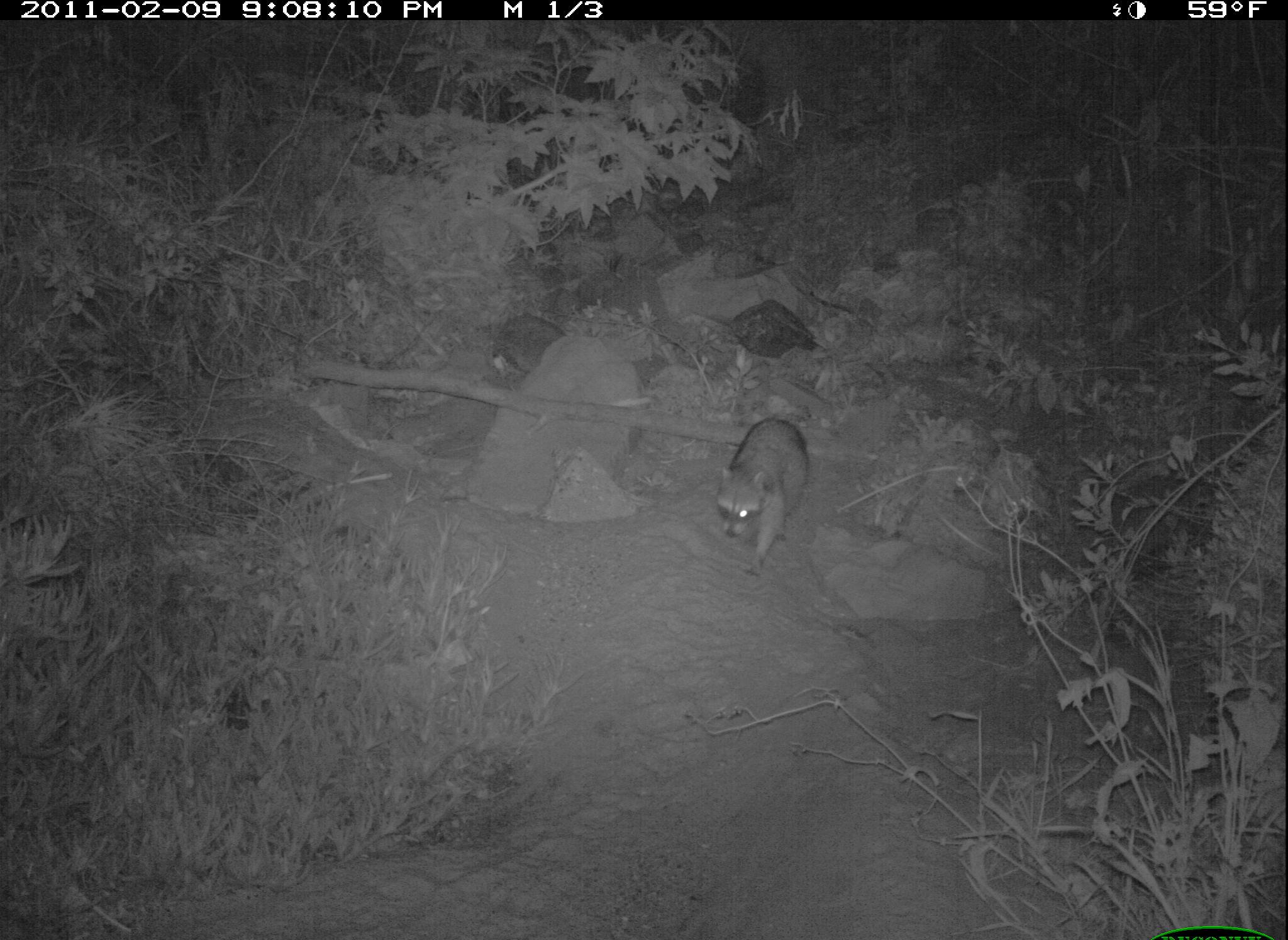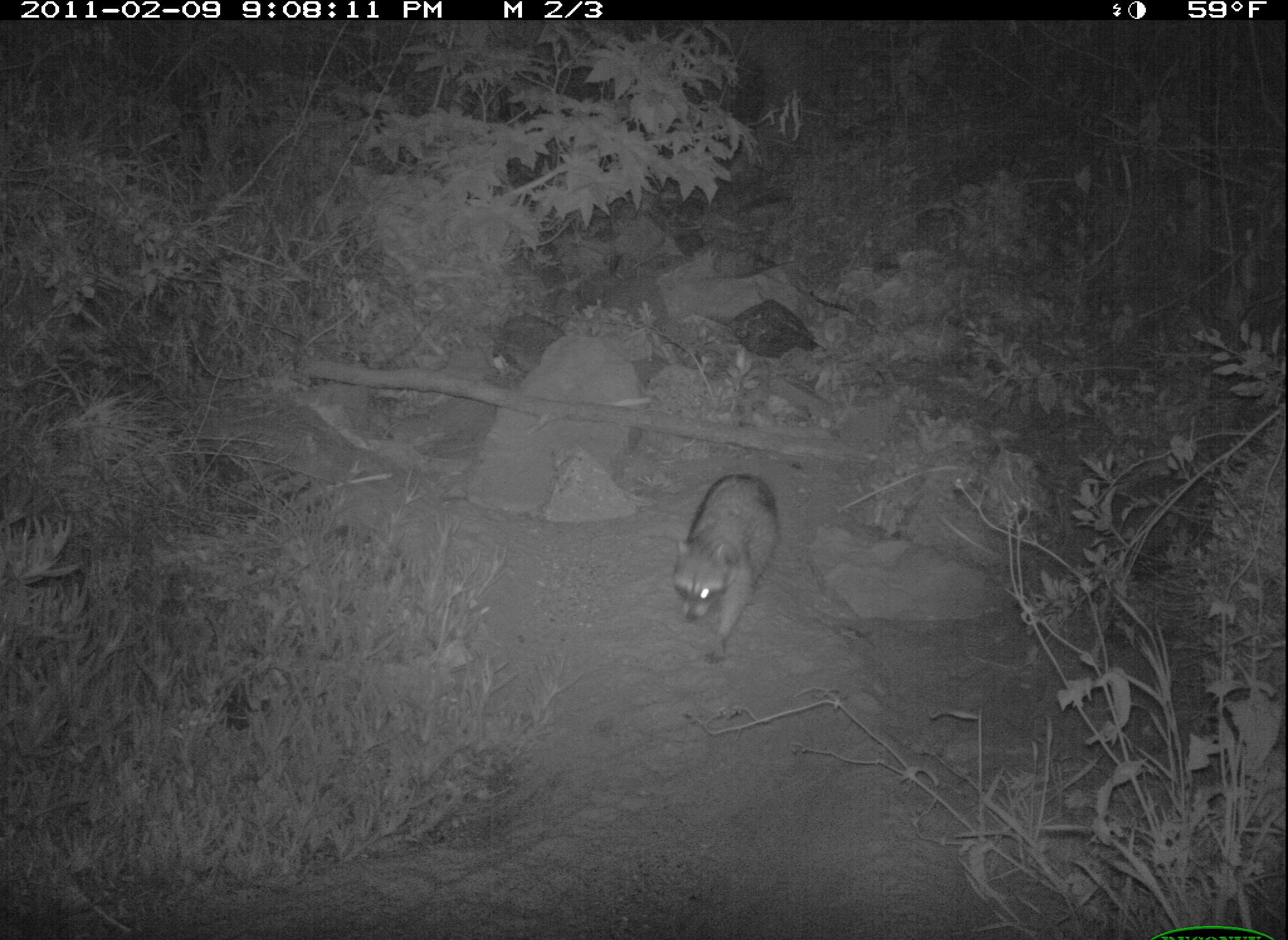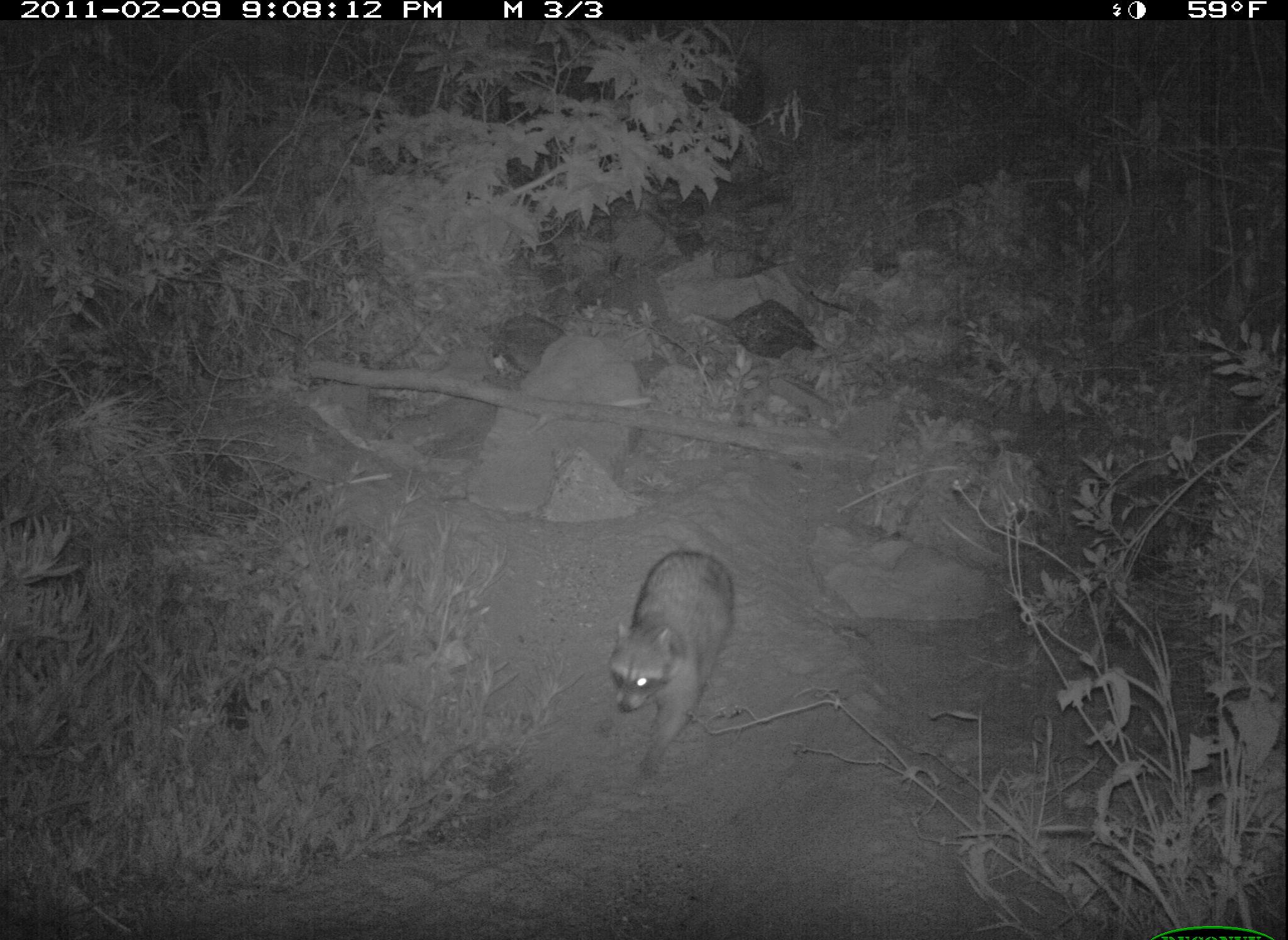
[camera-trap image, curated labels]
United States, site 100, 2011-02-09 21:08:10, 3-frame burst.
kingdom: Animalia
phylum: Chordata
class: Mammalia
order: Carnivora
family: Procyonidae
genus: Procyon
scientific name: Procyon lotor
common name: raccoon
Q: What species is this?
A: Raccoon (Procyon lotor).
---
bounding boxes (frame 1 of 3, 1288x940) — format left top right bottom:
raccoon: 710 412 818 581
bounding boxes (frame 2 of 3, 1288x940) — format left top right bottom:
raccoon: 665 456 789 656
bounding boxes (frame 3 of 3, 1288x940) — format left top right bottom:
raccoon: 576 509 747 786